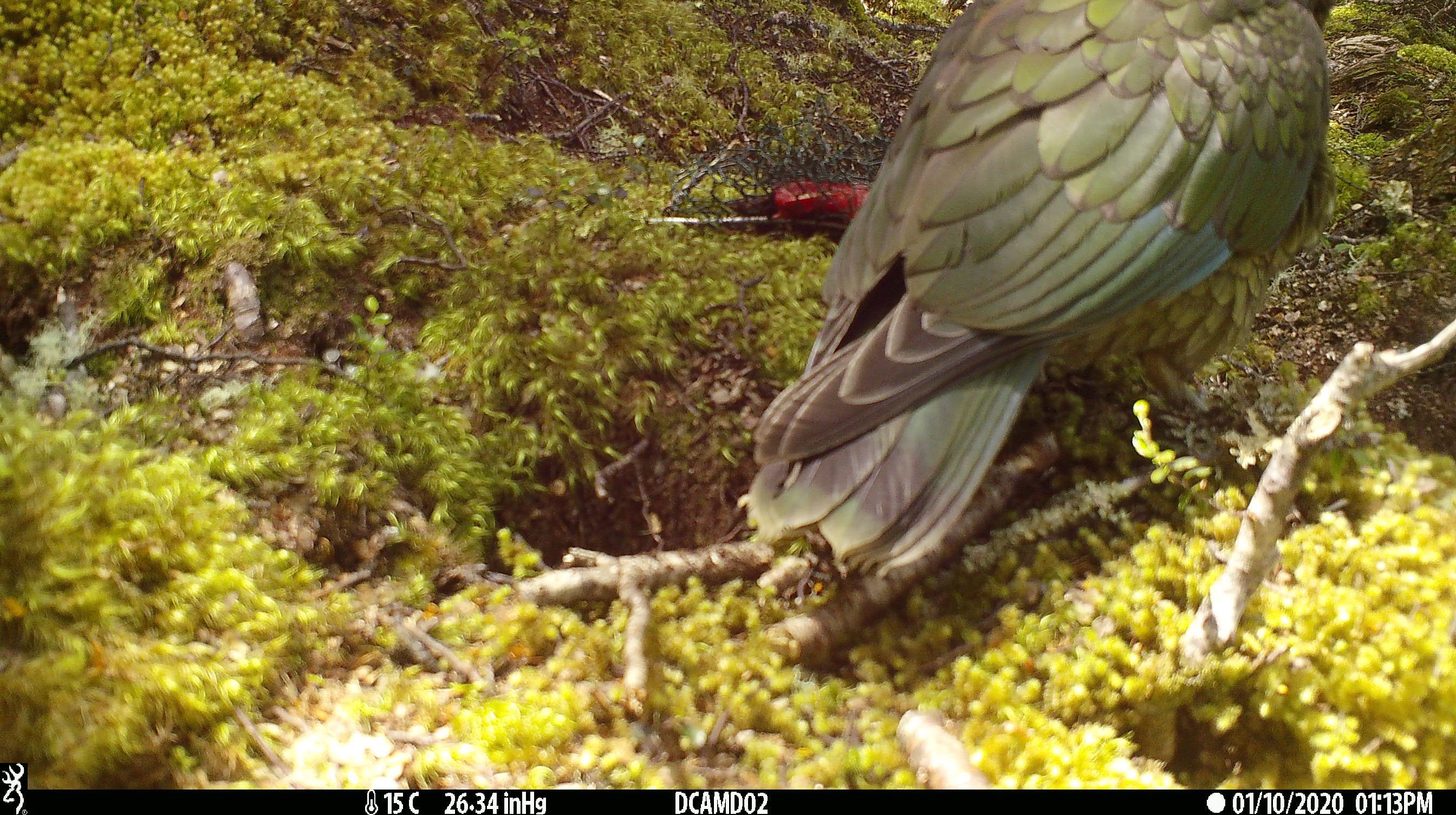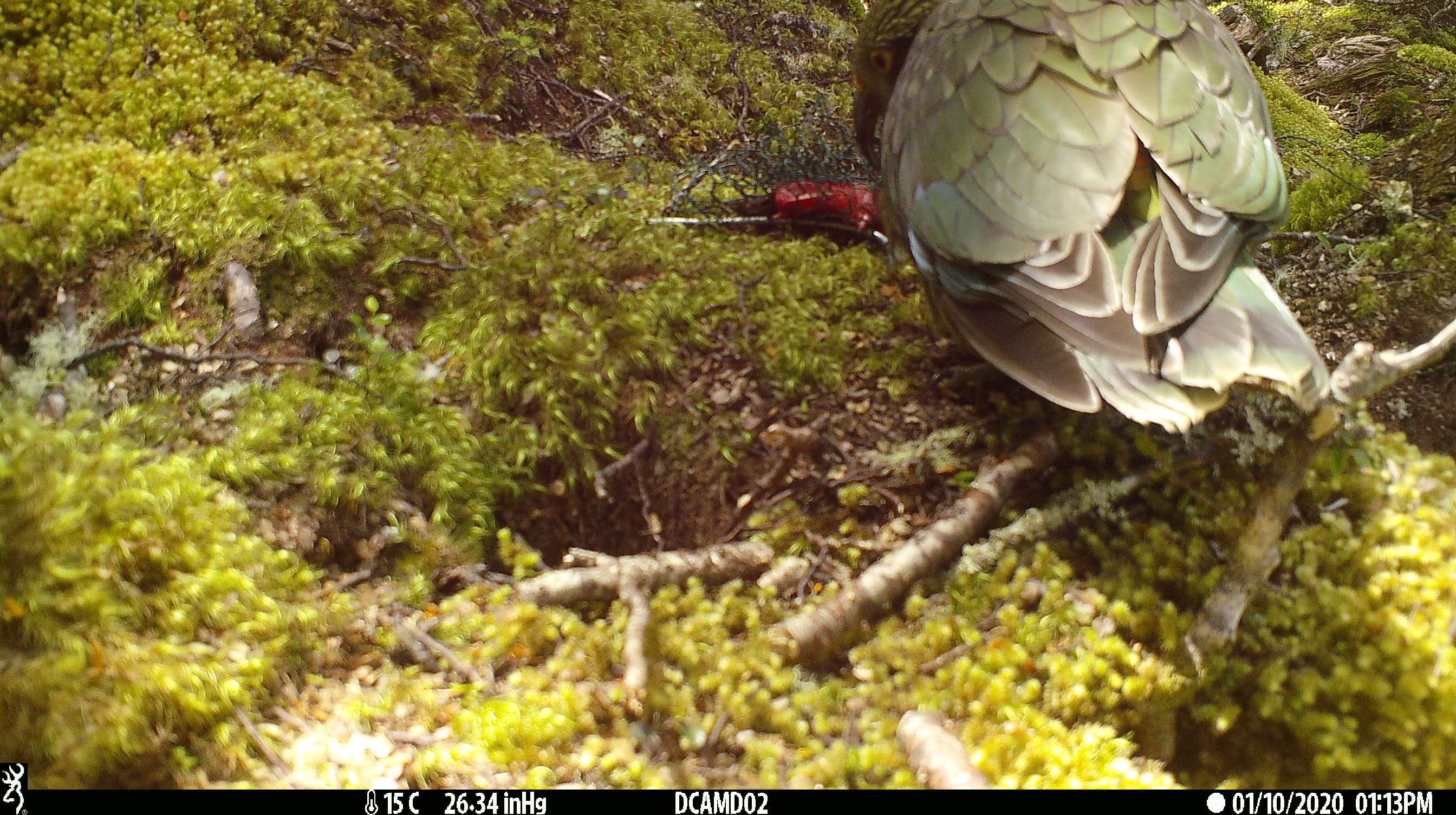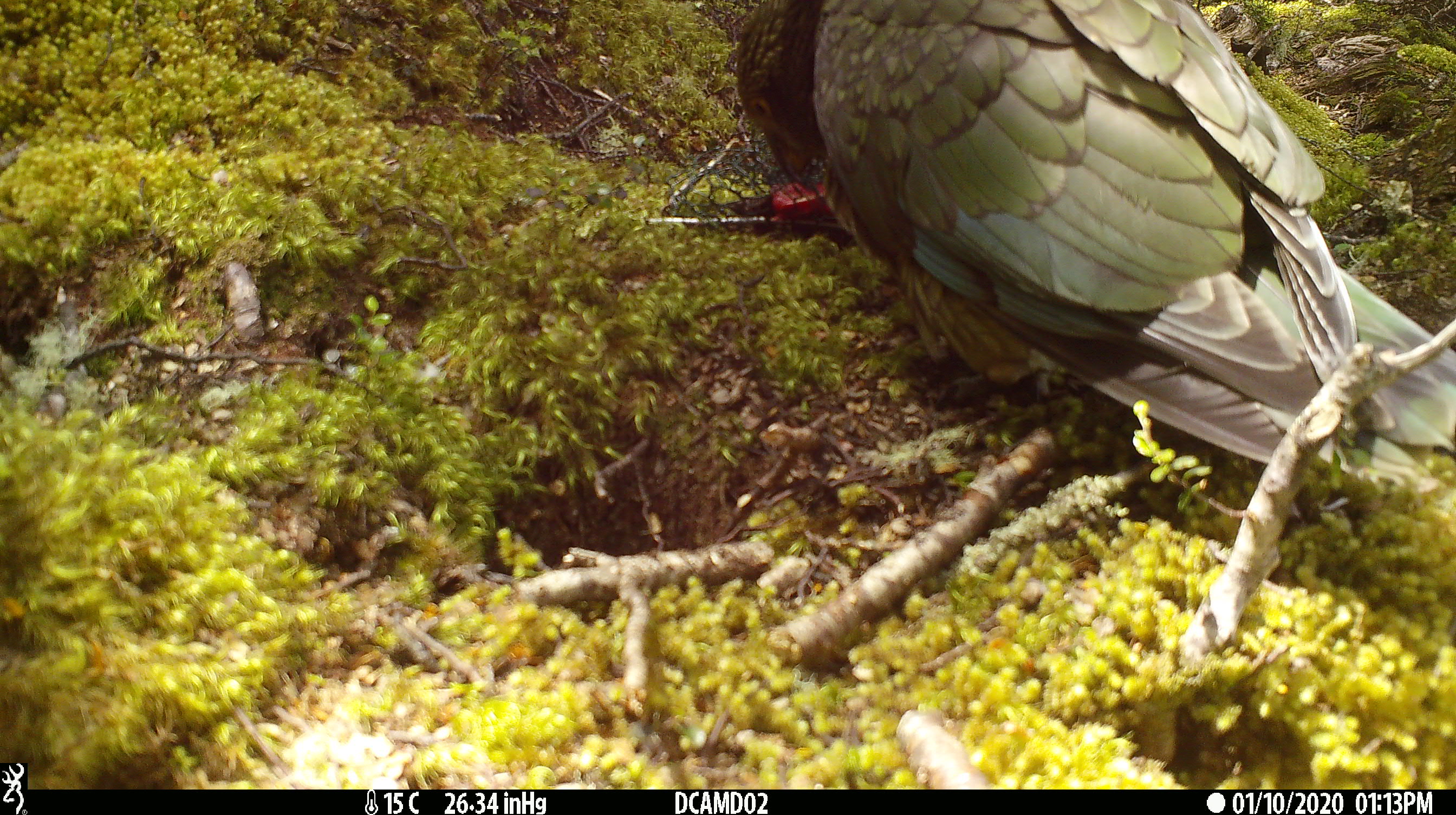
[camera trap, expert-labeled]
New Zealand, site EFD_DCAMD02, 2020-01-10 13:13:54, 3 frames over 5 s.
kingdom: Animalia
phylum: Chordata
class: Aves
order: Psittaciformes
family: Strigopidae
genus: Nestor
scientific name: Nestor notabilis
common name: kea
Kea (Nestor notabilis).